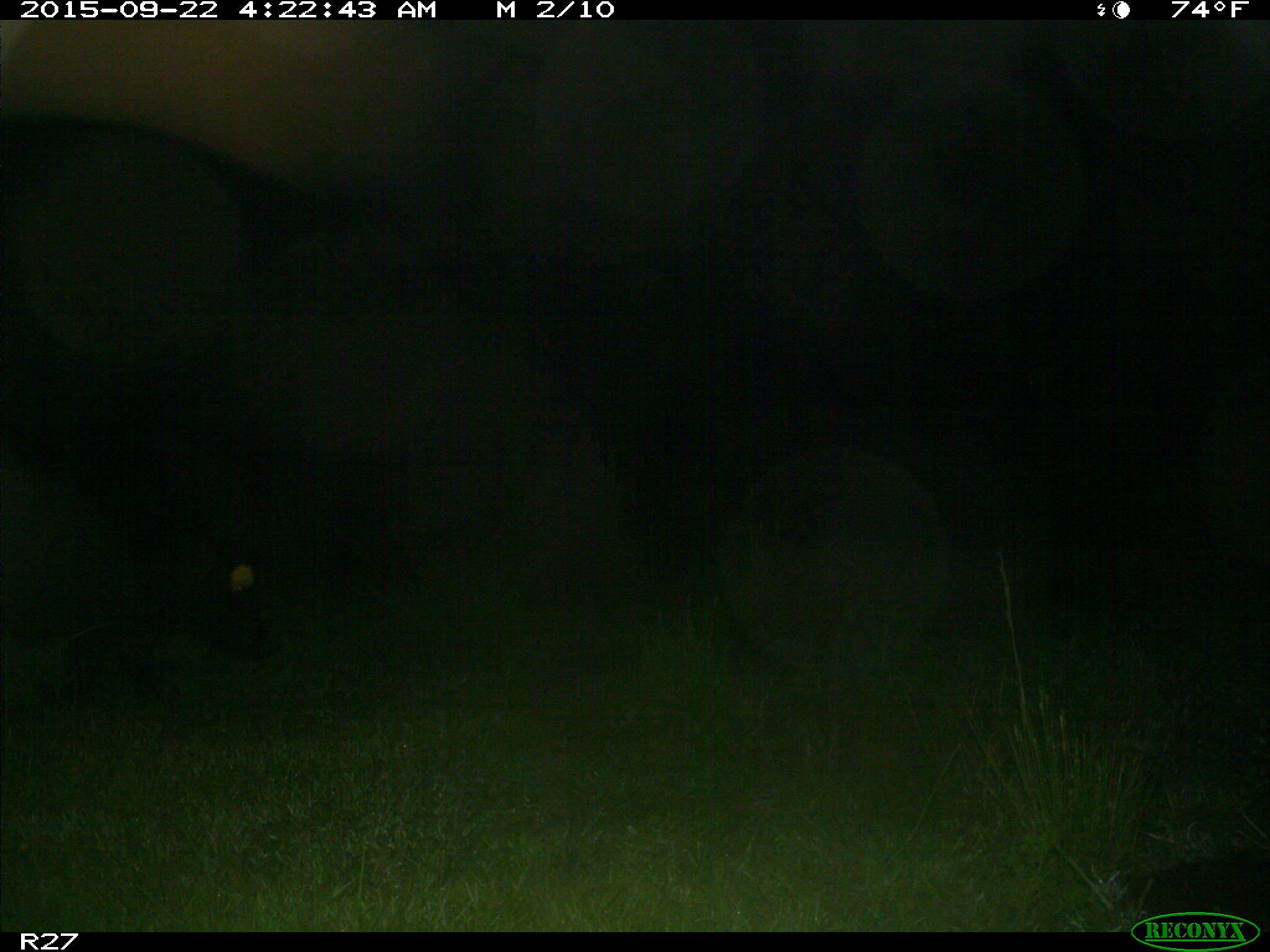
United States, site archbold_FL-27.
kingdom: Animalia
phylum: Chordata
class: Mammalia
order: Artiodactyla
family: Suidae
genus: Sus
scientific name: Sus scrofa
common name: wild boar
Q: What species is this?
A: Sus scrofa (wild boar).